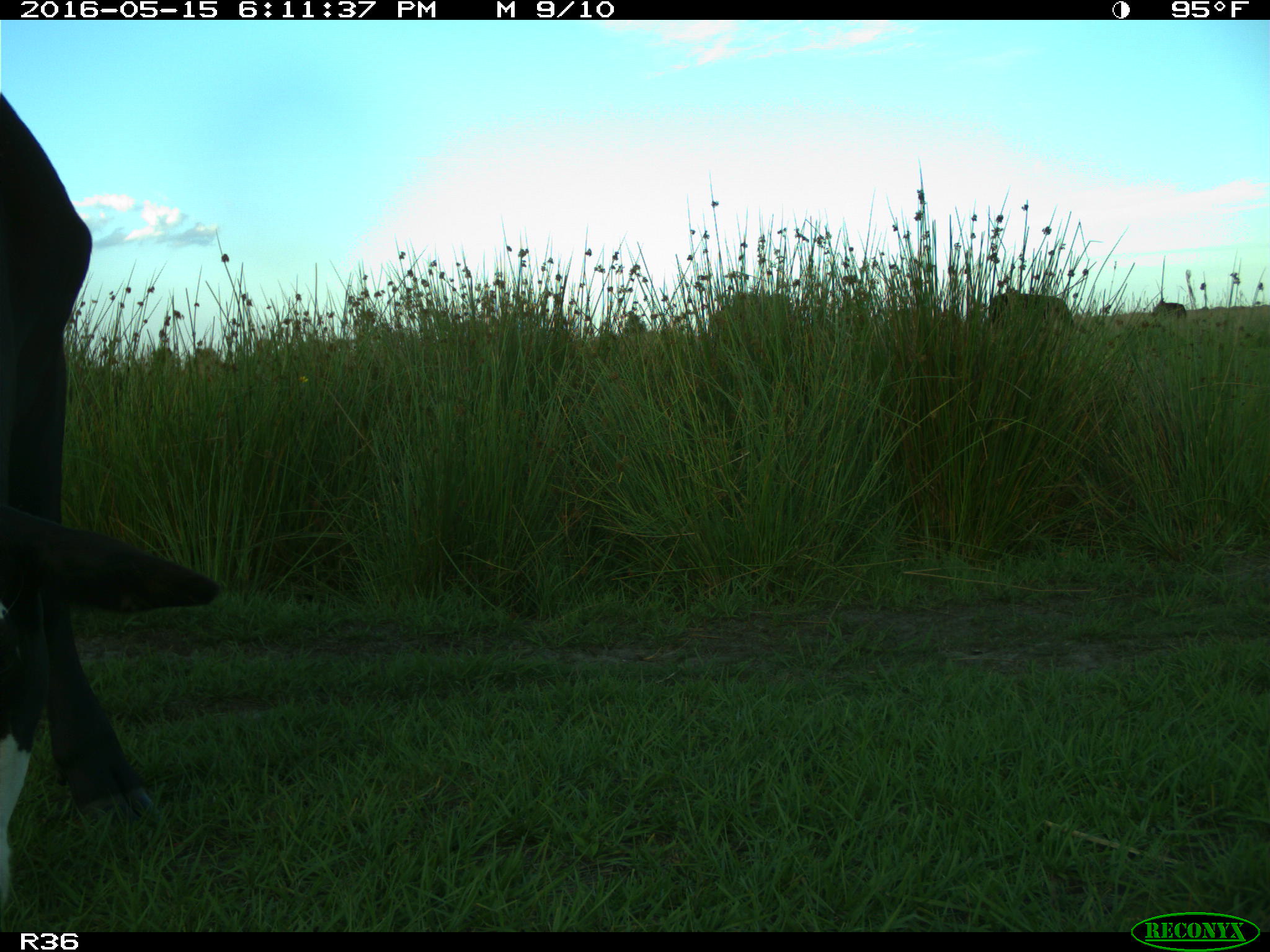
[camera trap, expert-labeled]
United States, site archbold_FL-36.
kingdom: Animalia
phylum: Chordata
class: Mammalia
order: Artiodactyla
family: Bovidae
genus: Bos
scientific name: Bos taurus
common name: domestic cow